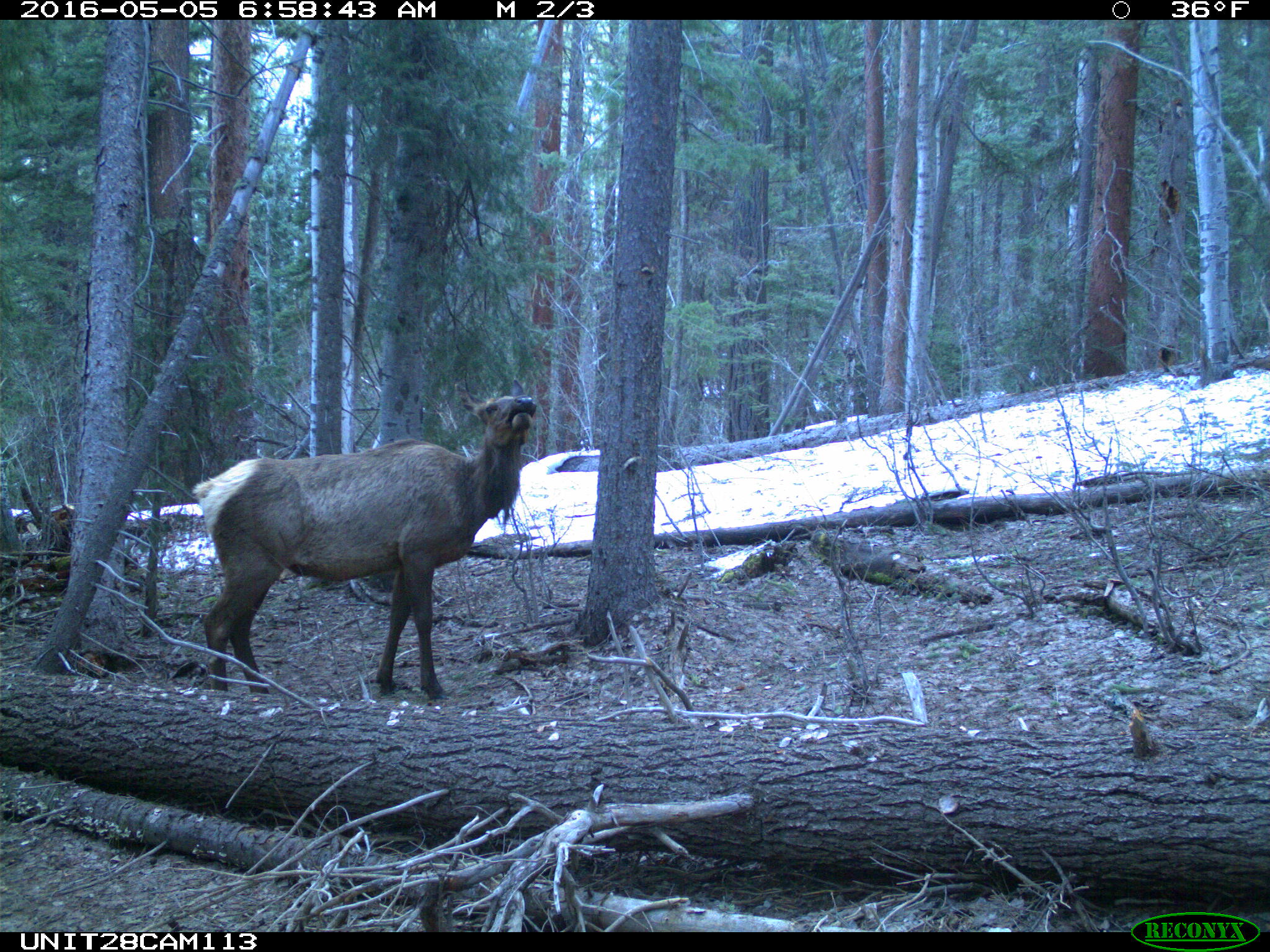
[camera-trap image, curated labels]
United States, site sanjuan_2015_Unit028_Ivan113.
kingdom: Animalia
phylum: Chordata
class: Mammalia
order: Artiodactyla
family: Cervidae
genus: Cervus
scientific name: Cervus elaphus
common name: red deer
Cervus elaphus (red deer).